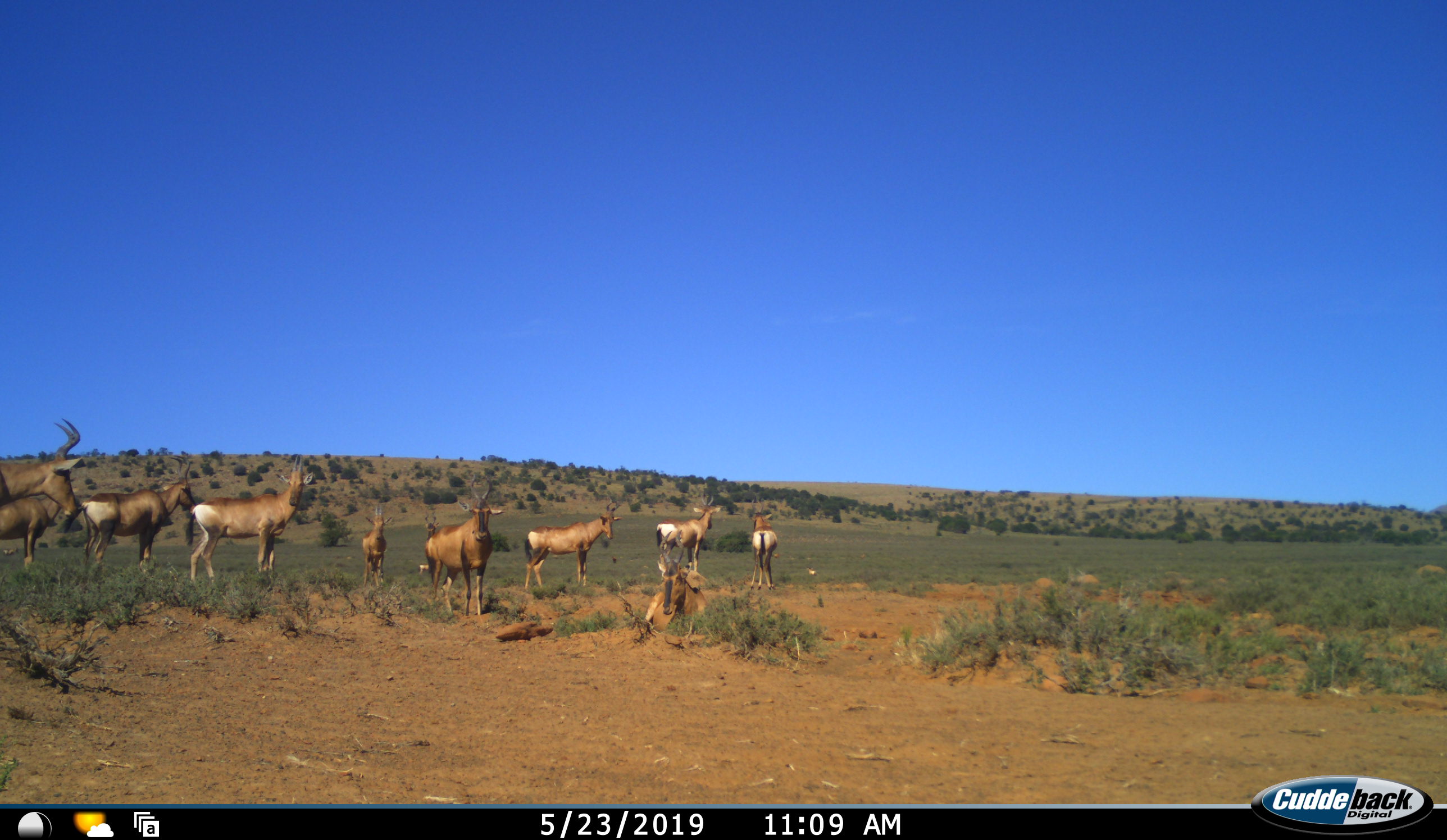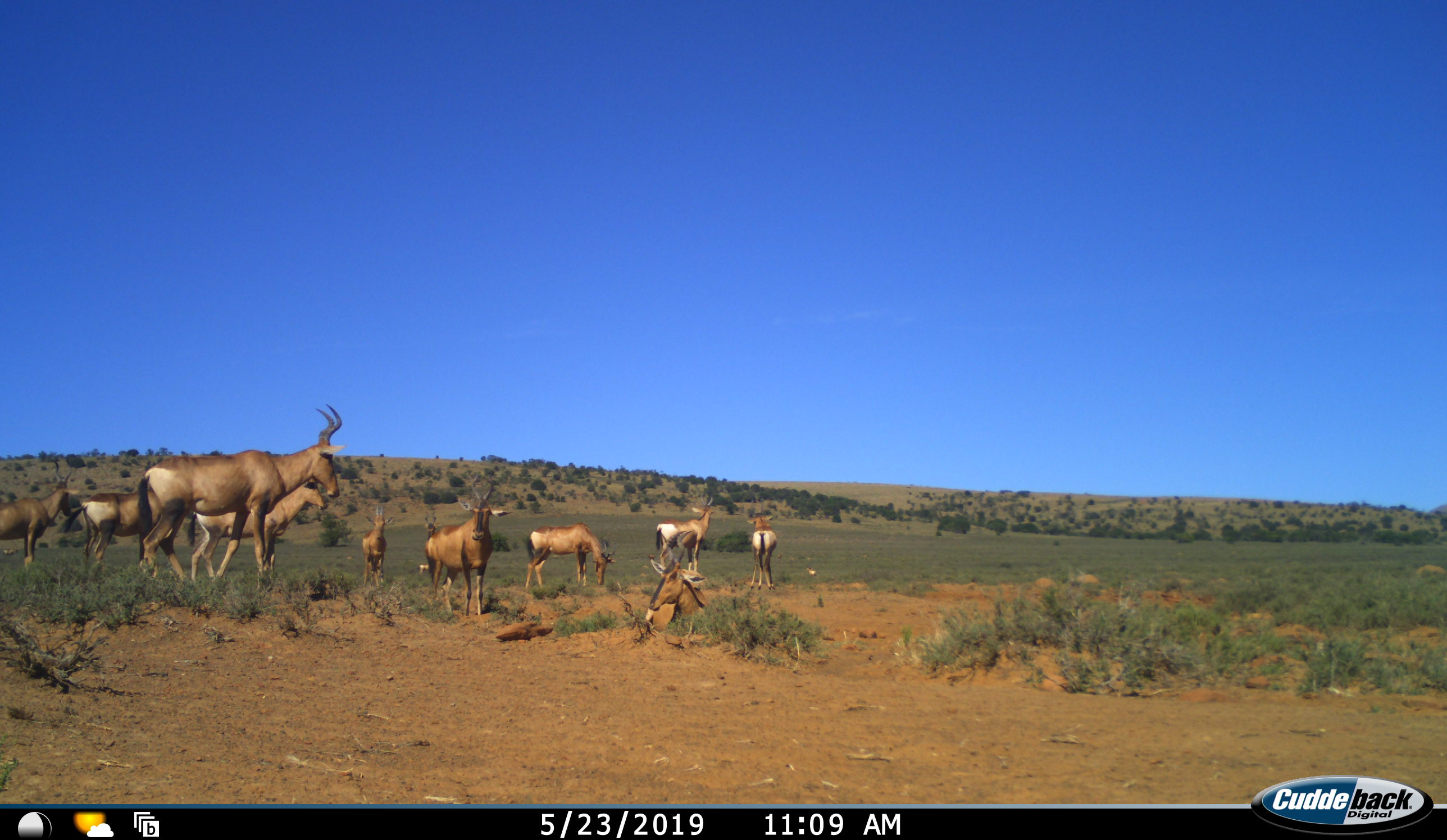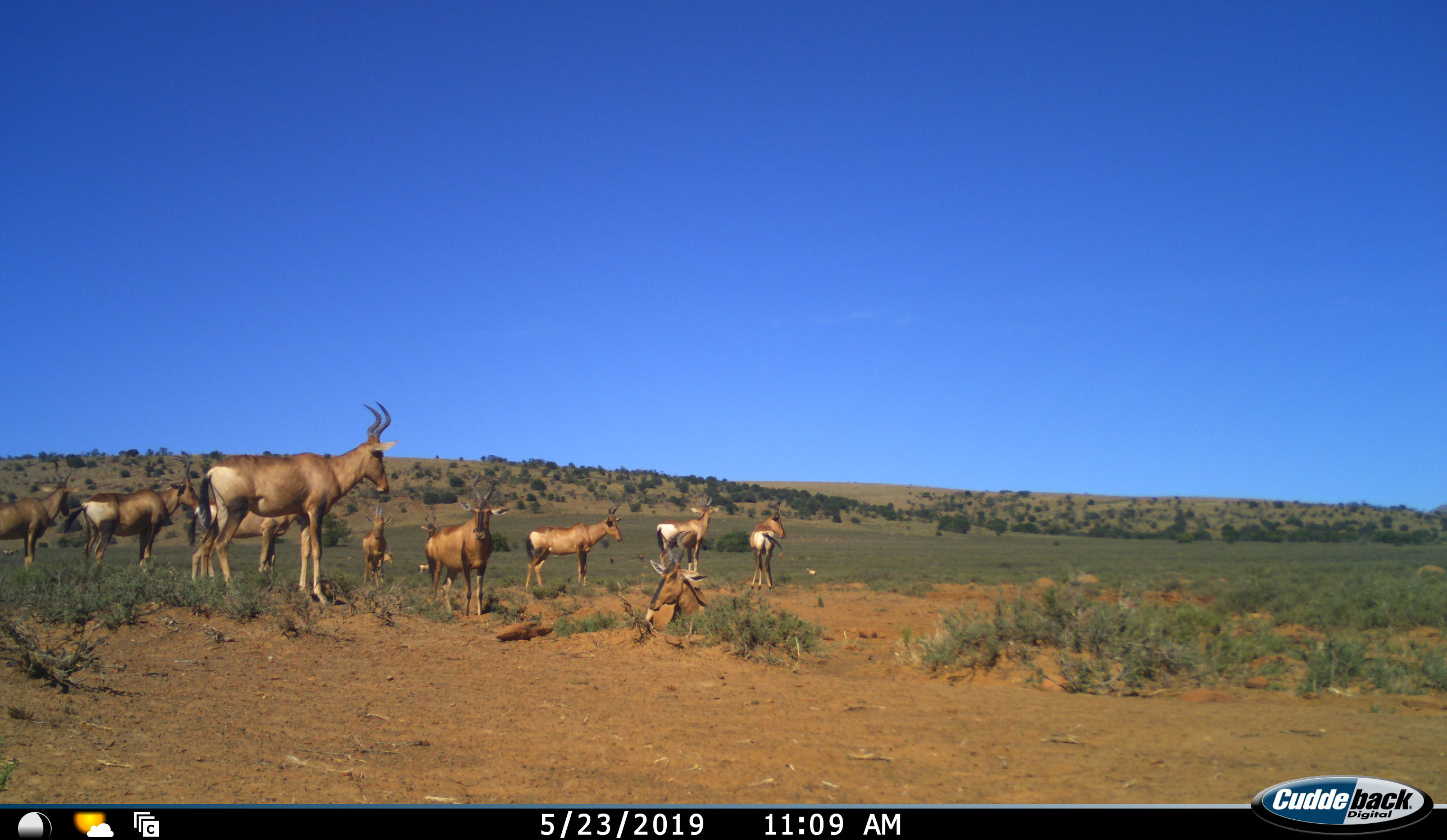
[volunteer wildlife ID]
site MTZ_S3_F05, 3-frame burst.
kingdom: Animalia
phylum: Chordata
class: Mammalia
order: Artiodactyla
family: Bovidae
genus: Alcelaphus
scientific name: Alcelaphus buselaphus caama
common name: red hartebeest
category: hartebeestred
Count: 11-50.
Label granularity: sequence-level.